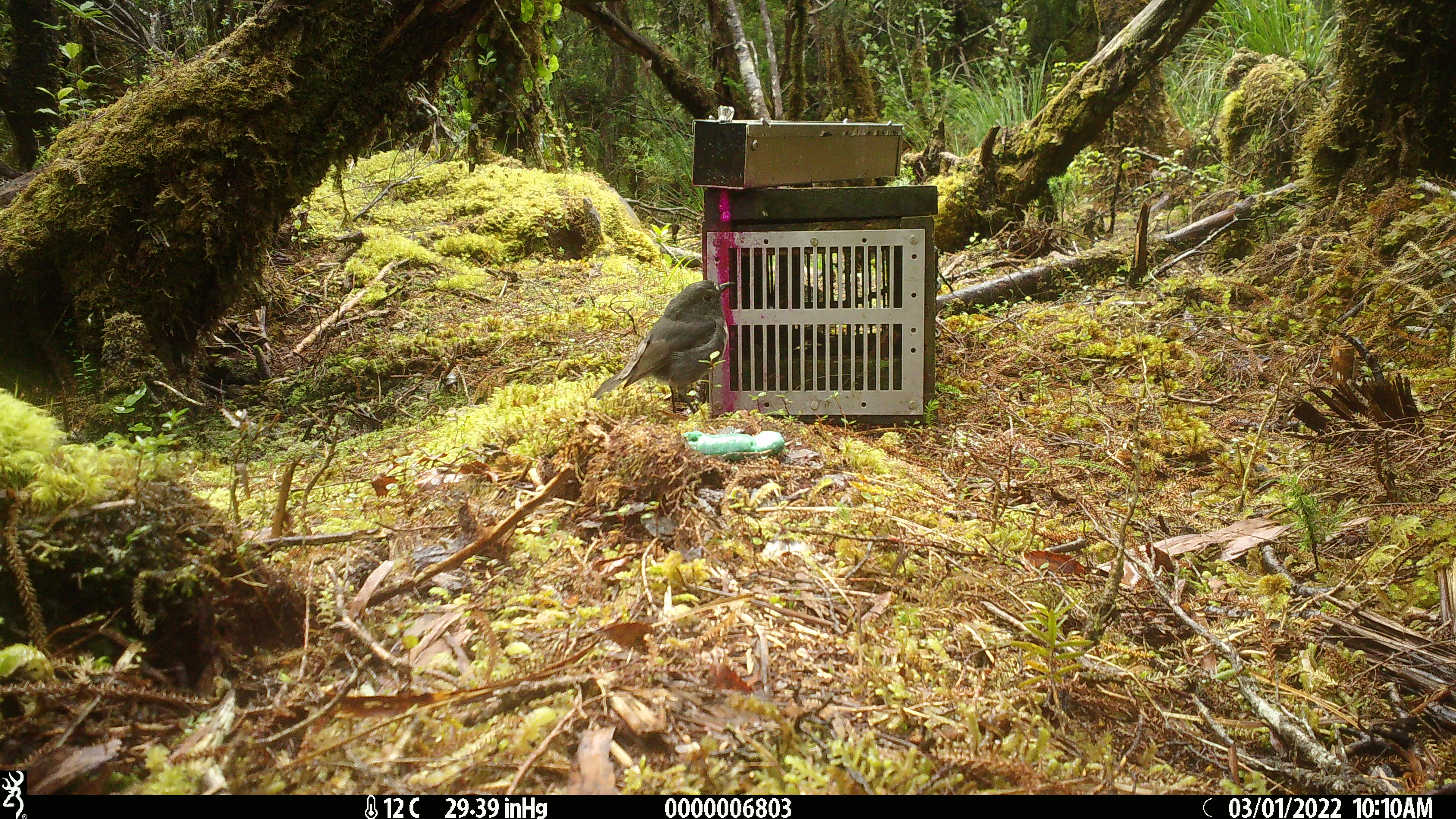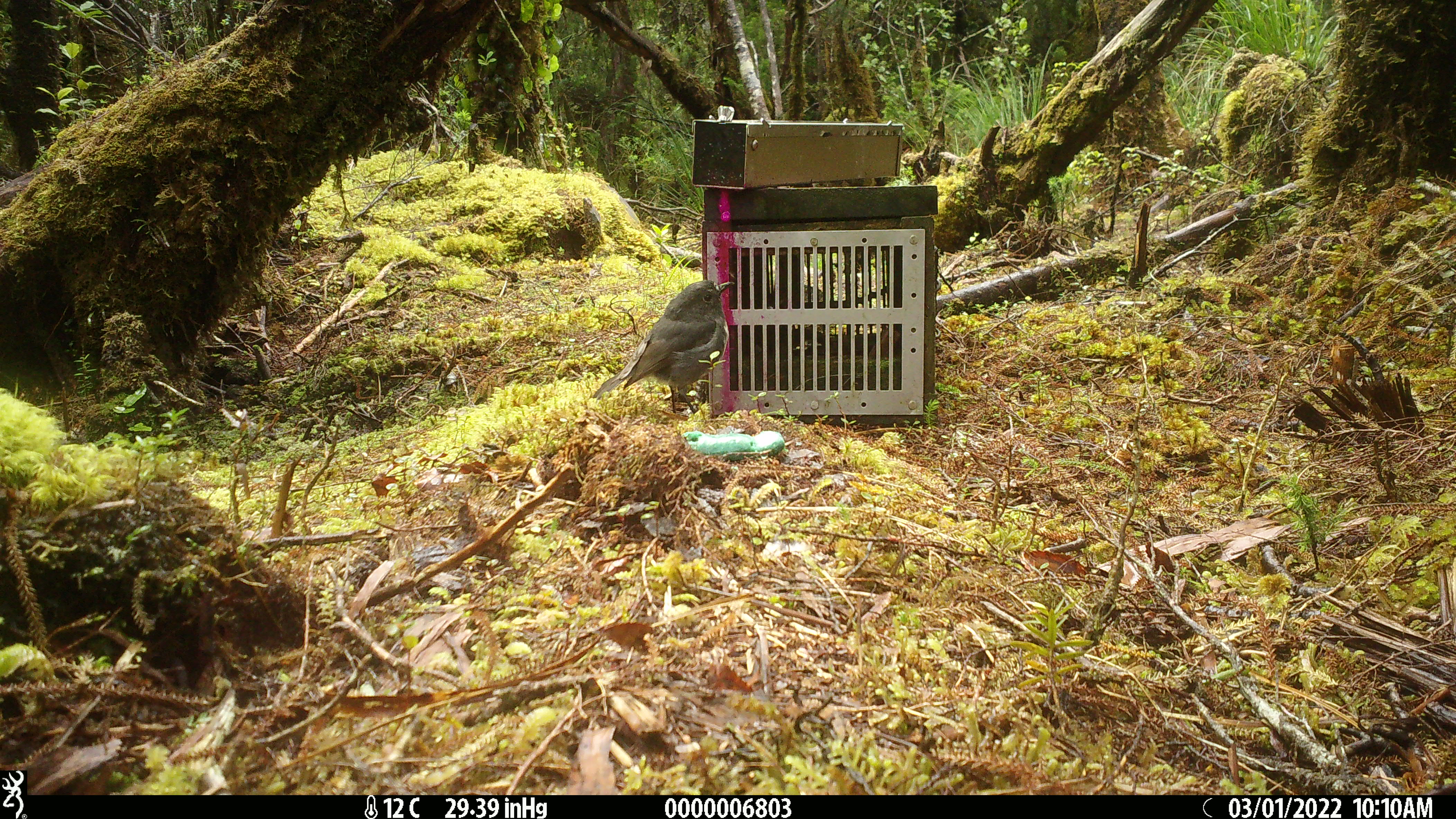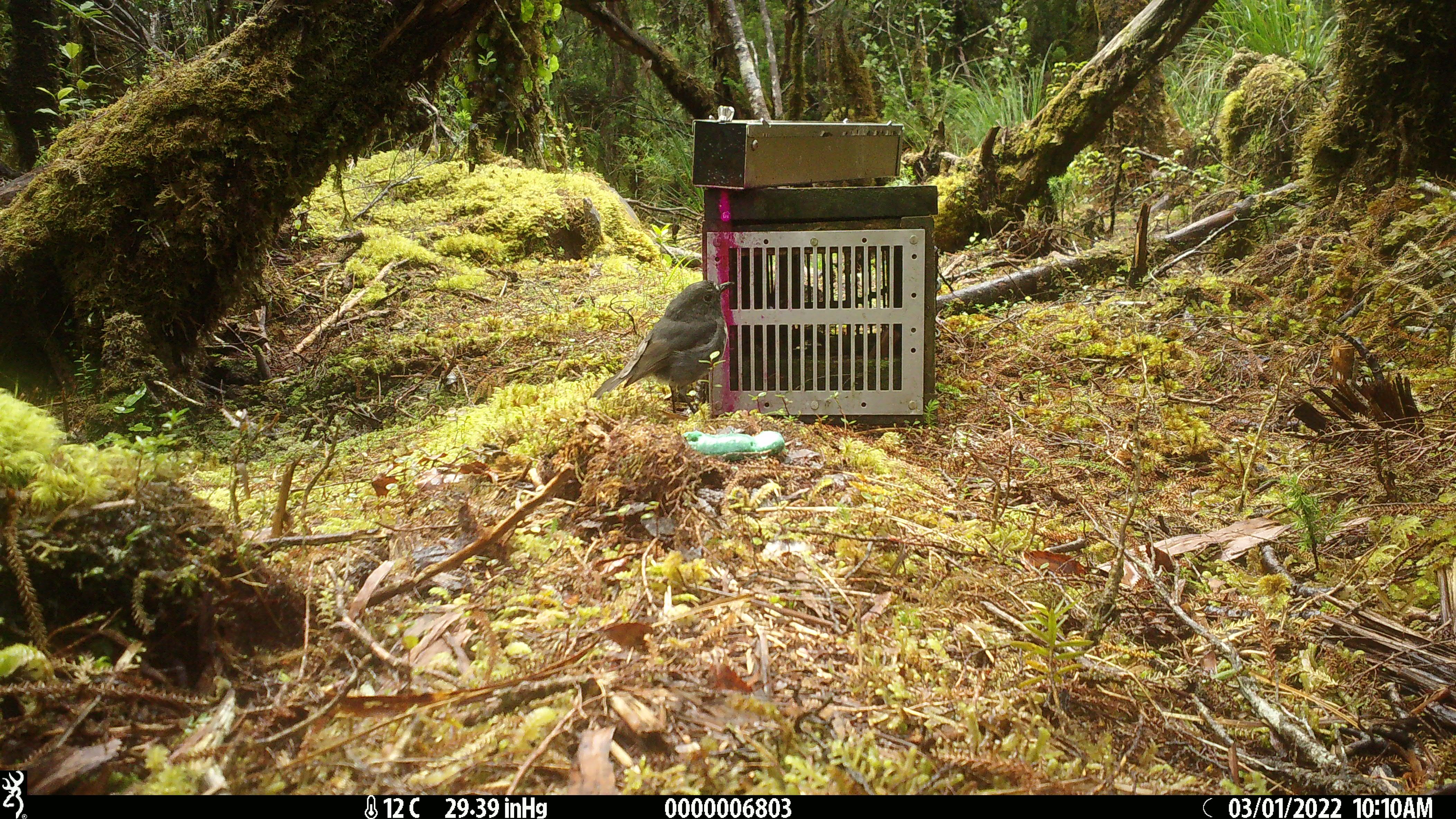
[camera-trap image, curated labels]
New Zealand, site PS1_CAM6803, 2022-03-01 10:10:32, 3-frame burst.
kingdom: Animalia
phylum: Chordata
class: Aves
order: Passeriformes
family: Petroicidae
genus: Petroica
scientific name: Petroica australis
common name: new zealand robin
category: robin